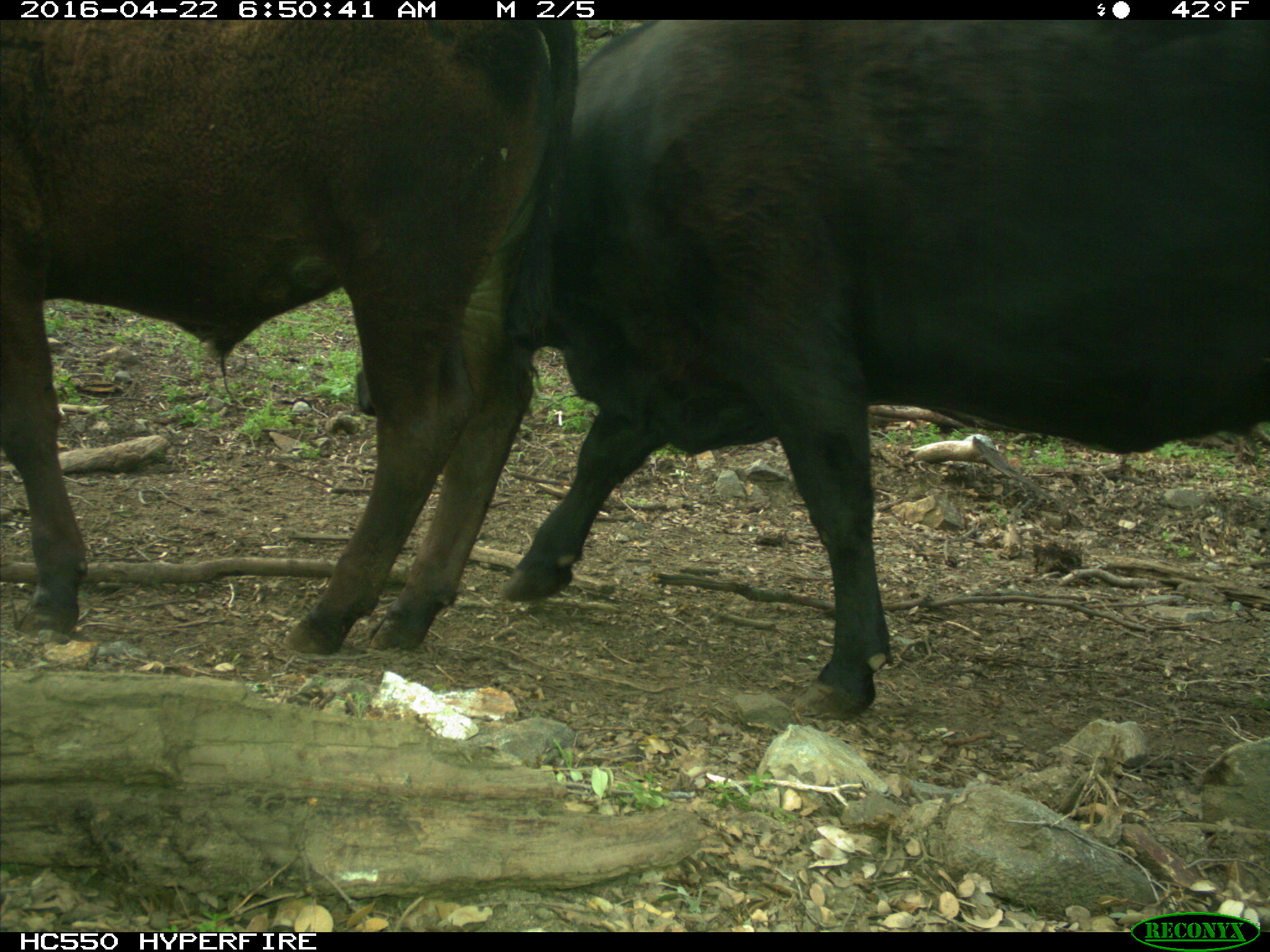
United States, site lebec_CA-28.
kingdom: Animalia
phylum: Chordata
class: Mammalia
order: Artiodactyla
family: Bovidae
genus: Bos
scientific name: Bos taurus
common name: domestic cow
Bos taurus (domestic cow).